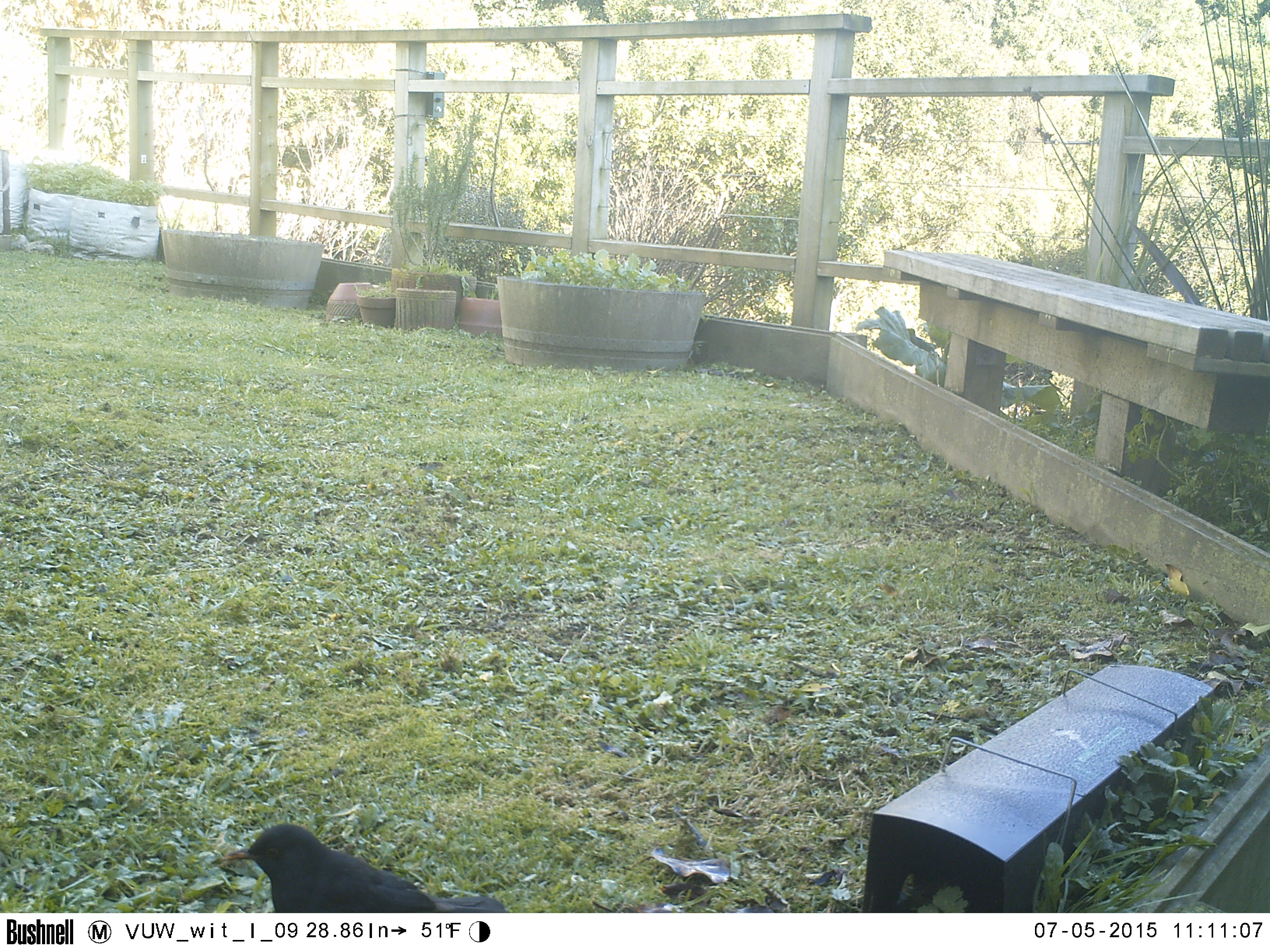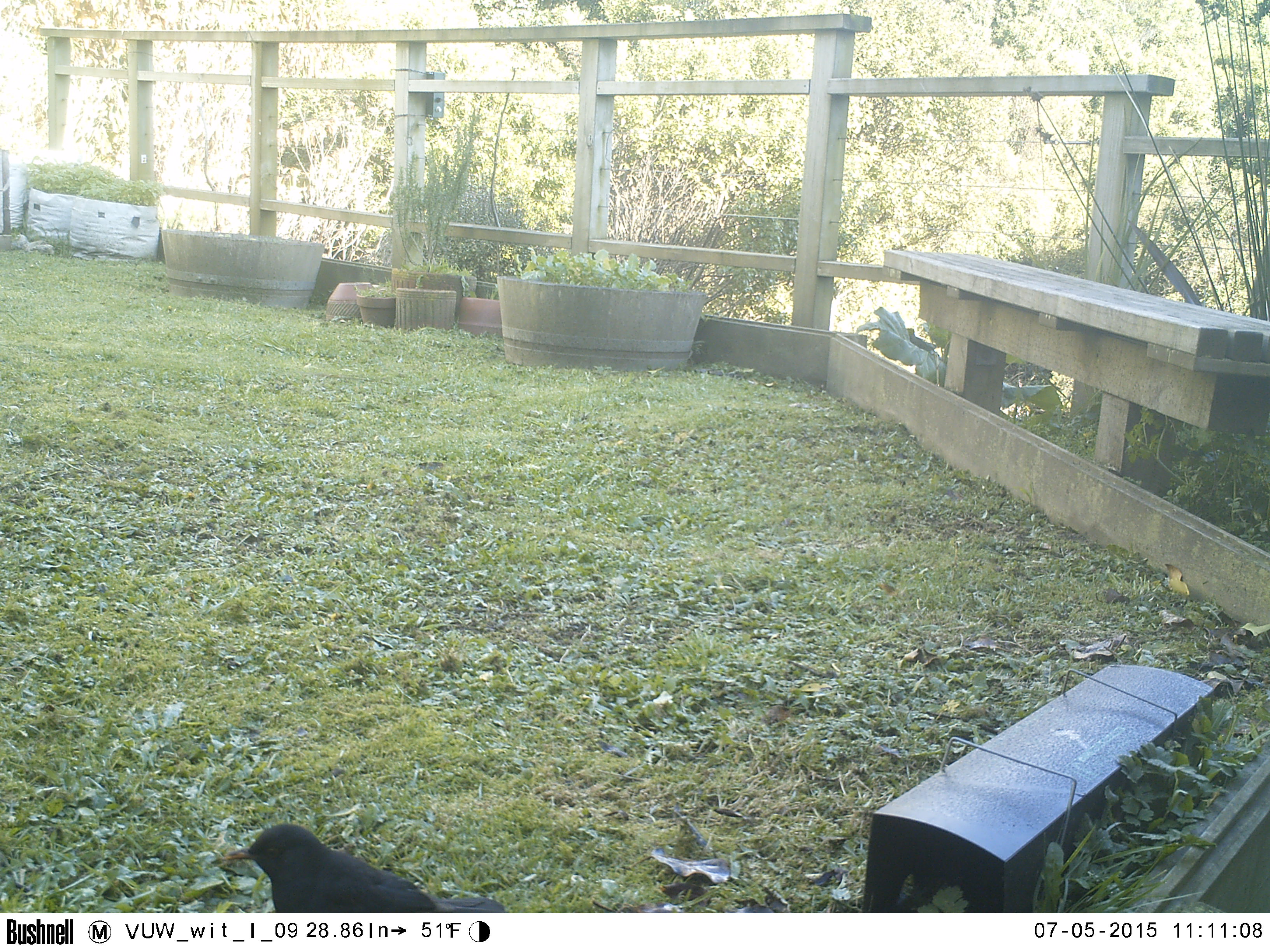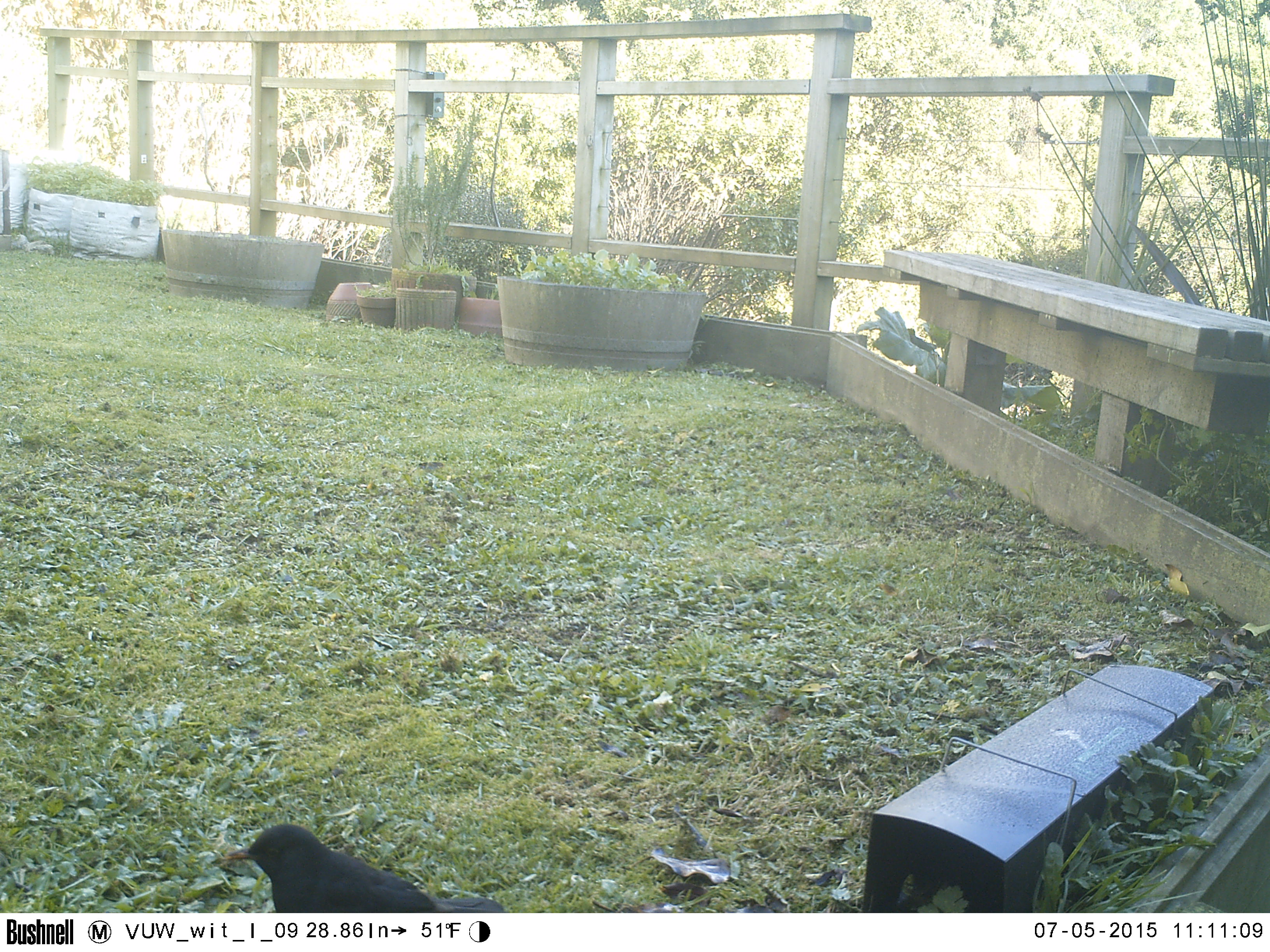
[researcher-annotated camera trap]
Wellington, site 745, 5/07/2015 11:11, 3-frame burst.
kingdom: Animalia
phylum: Chordata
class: Aves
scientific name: Aves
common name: bird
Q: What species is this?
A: Bird (Aves).